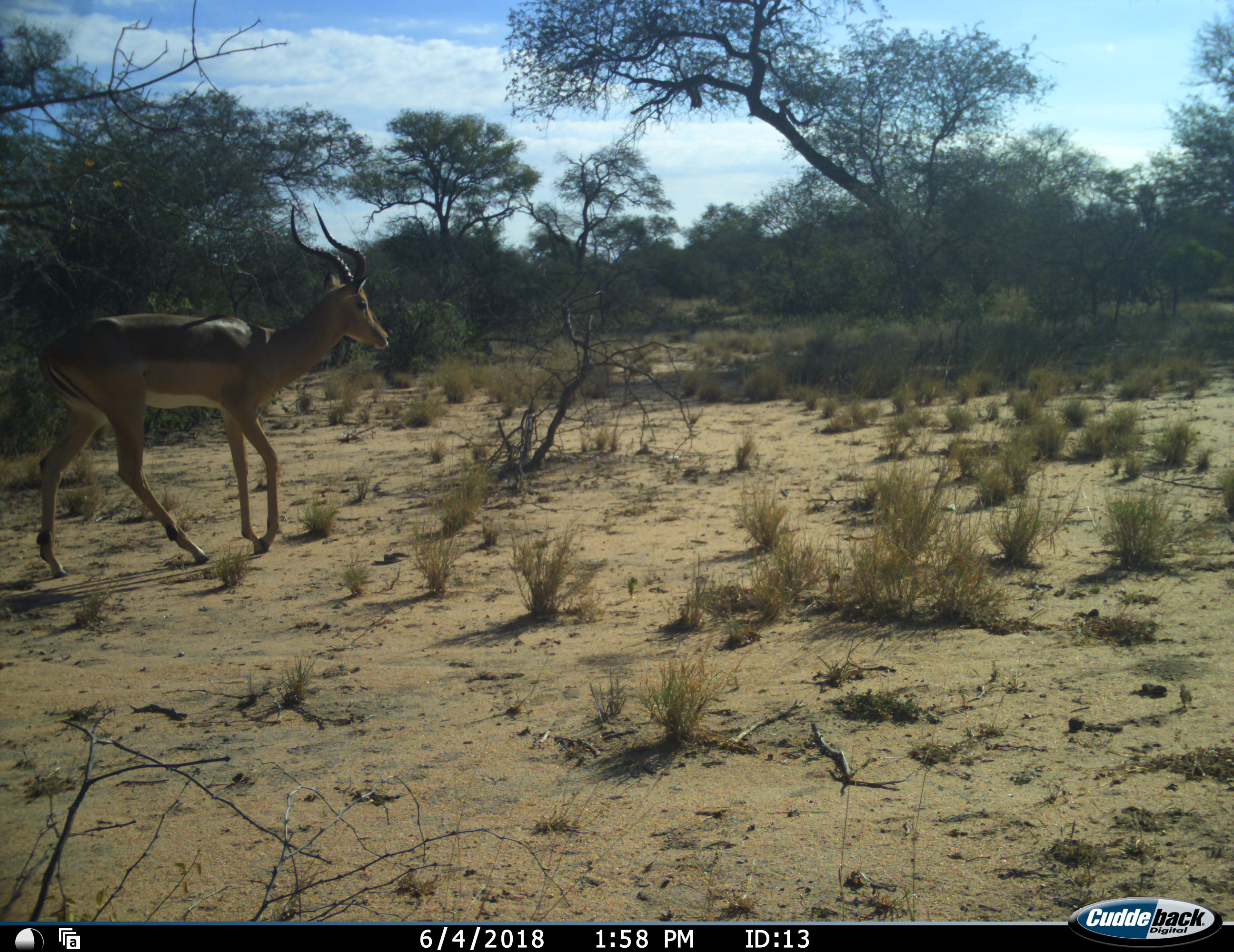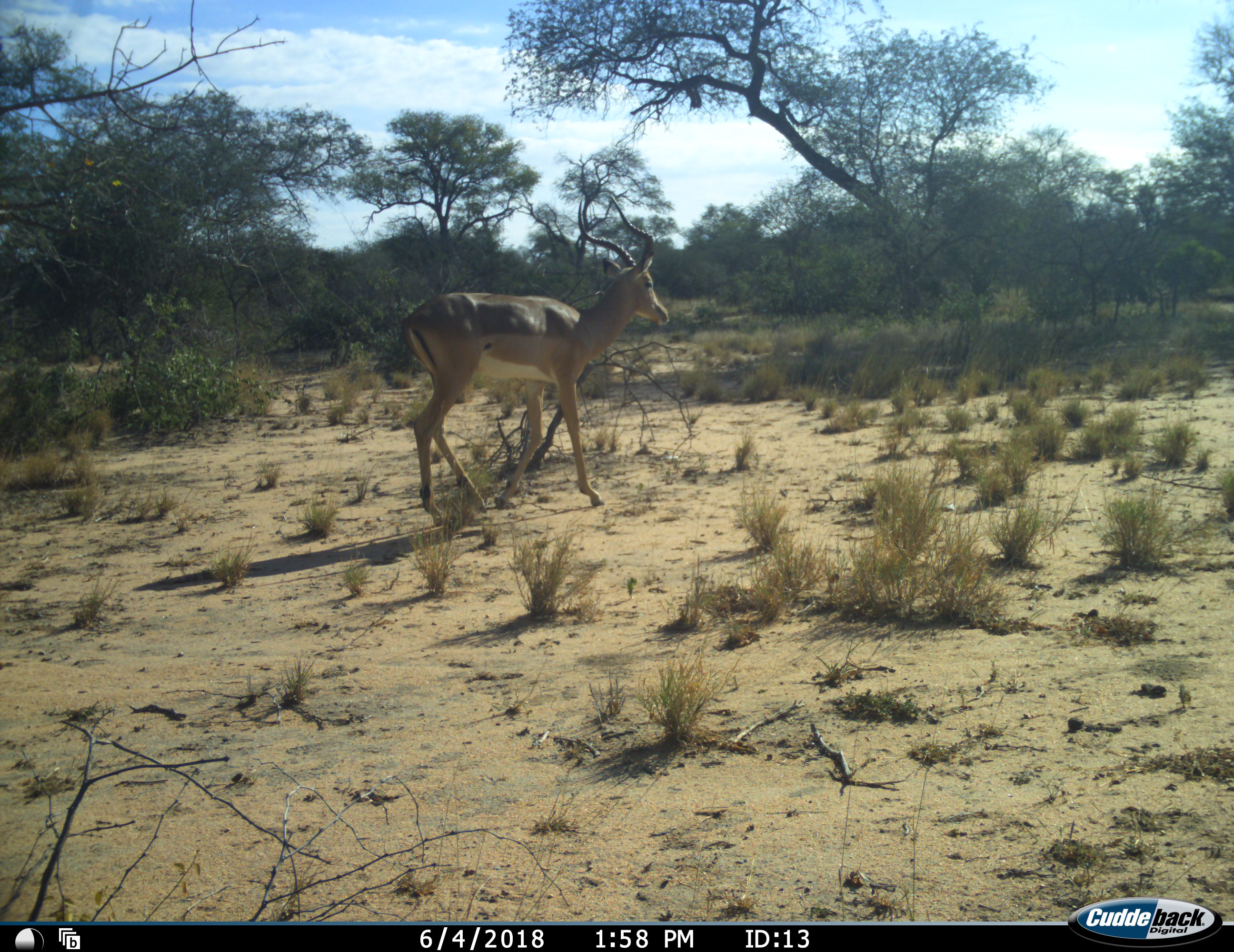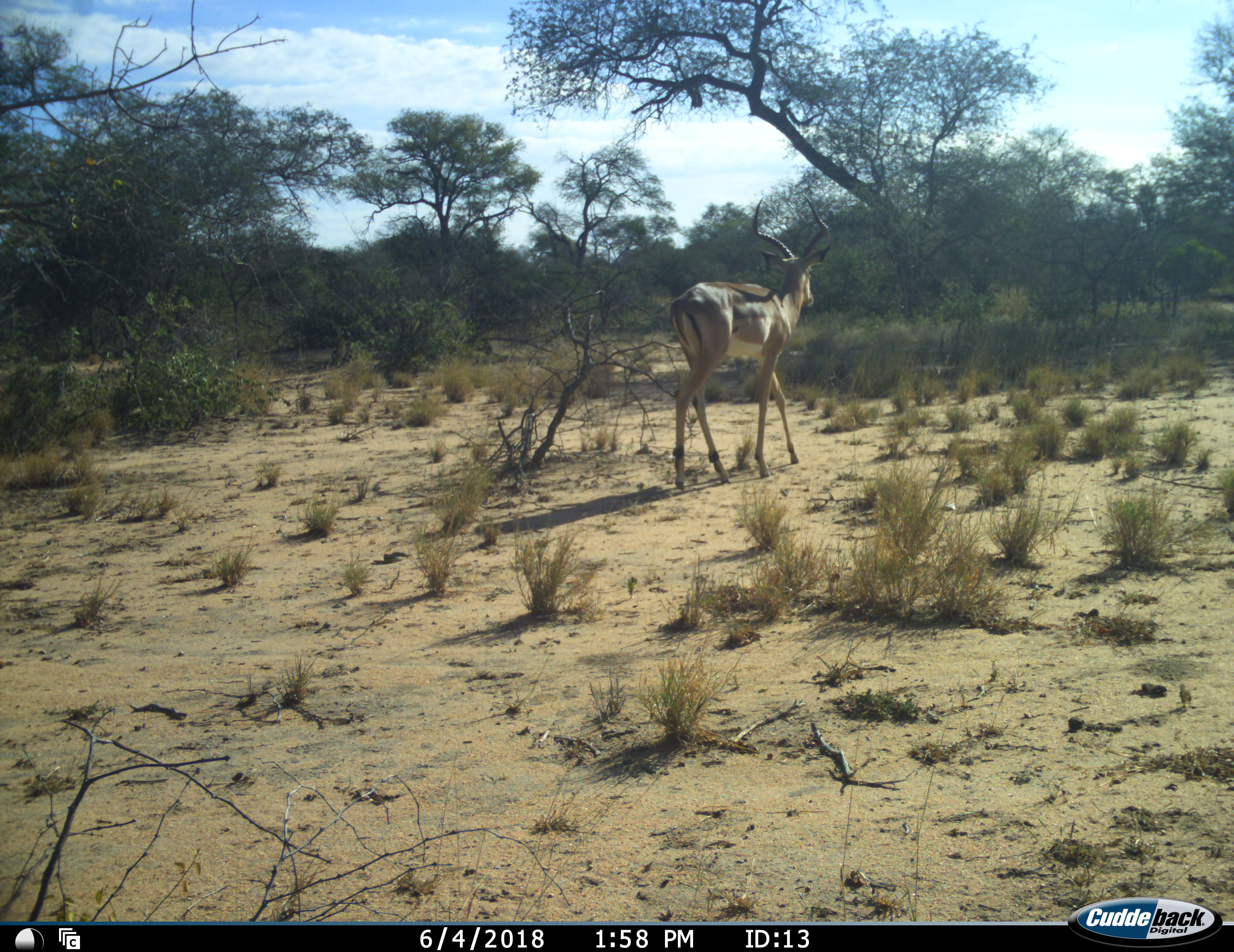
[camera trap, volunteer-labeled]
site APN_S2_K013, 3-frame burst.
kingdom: Animalia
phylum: Chordata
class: Mammalia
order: Artiodactyla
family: Bovidae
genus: Aepyceros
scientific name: Aepyceros melampus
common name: impala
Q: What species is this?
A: Impala (Aepyceros melampus).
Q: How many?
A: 1.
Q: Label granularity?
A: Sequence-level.